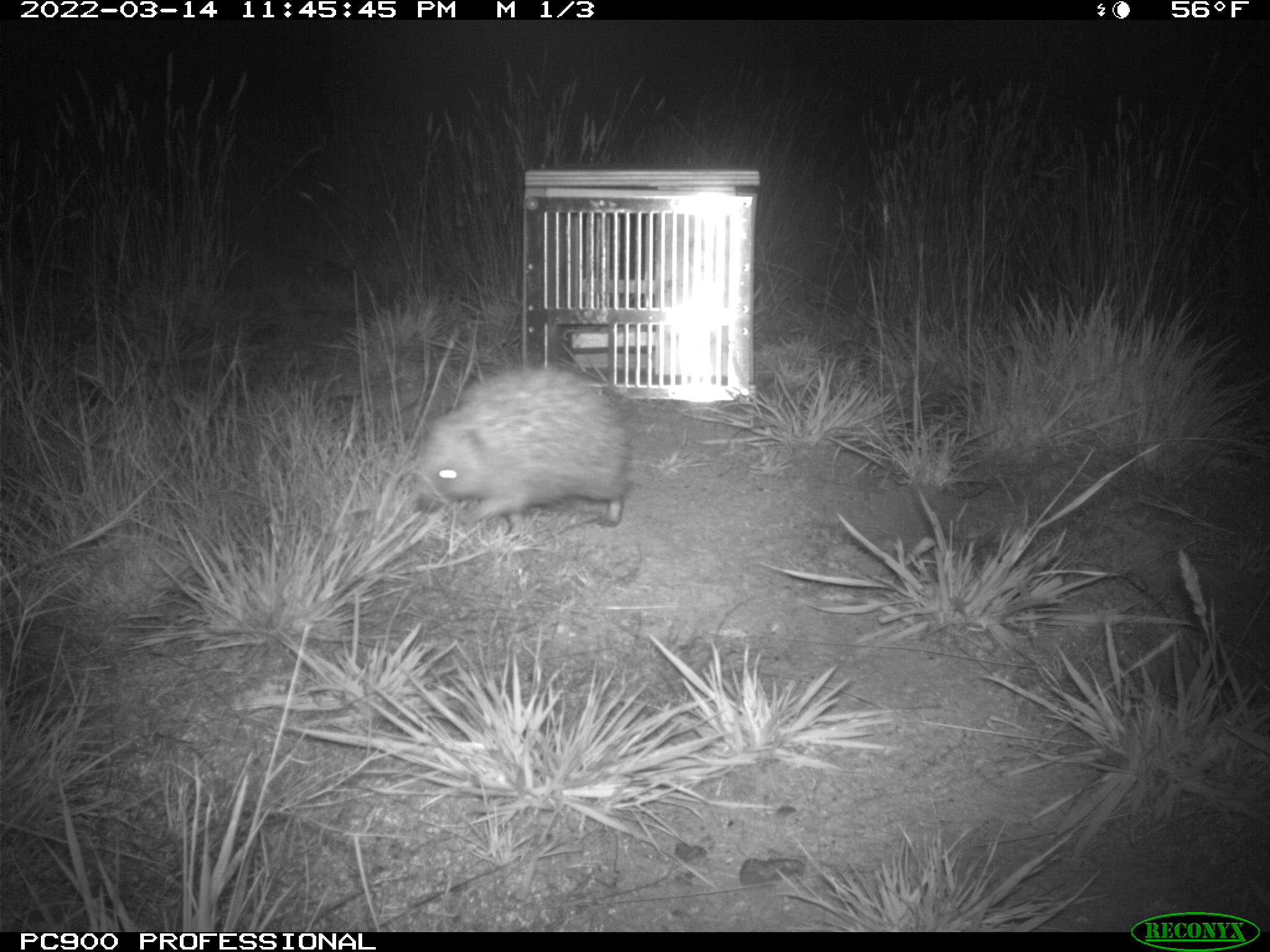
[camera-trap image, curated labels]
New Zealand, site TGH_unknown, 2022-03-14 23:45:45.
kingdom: Animalia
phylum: Chordata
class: Mammalia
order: Eulipotyphla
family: Erinaceidae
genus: Erinaceus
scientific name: Erinaceus europaeus europaeus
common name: european hedgehog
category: hedgehog